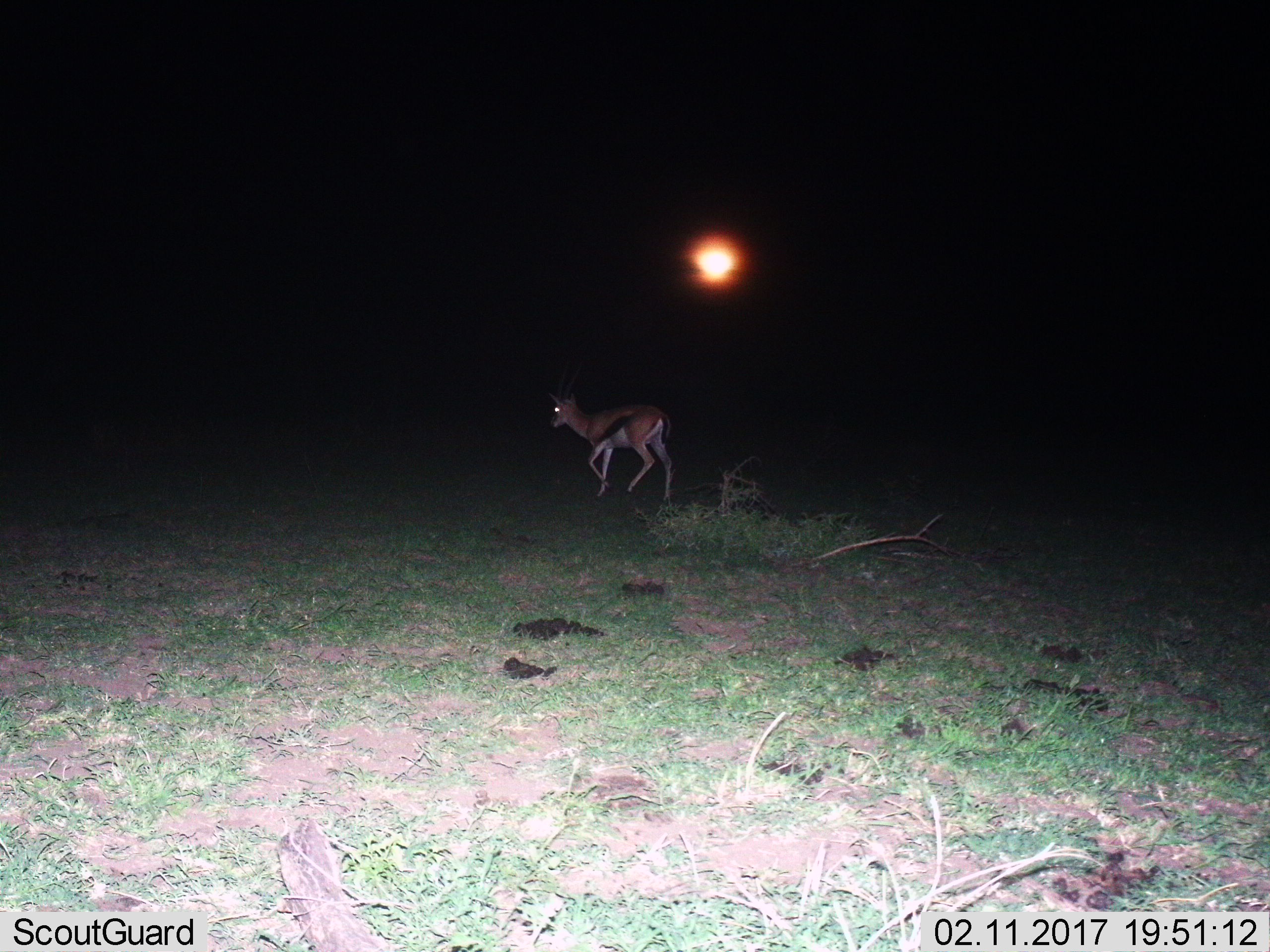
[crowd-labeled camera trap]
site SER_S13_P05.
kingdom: Animalia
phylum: Chordata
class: Mammalia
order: Artiodactyla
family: Bovidae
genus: Eudorcas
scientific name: Eudorcas thomsonii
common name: thomson's gazelle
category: gazellethomsons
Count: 1.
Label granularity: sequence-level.